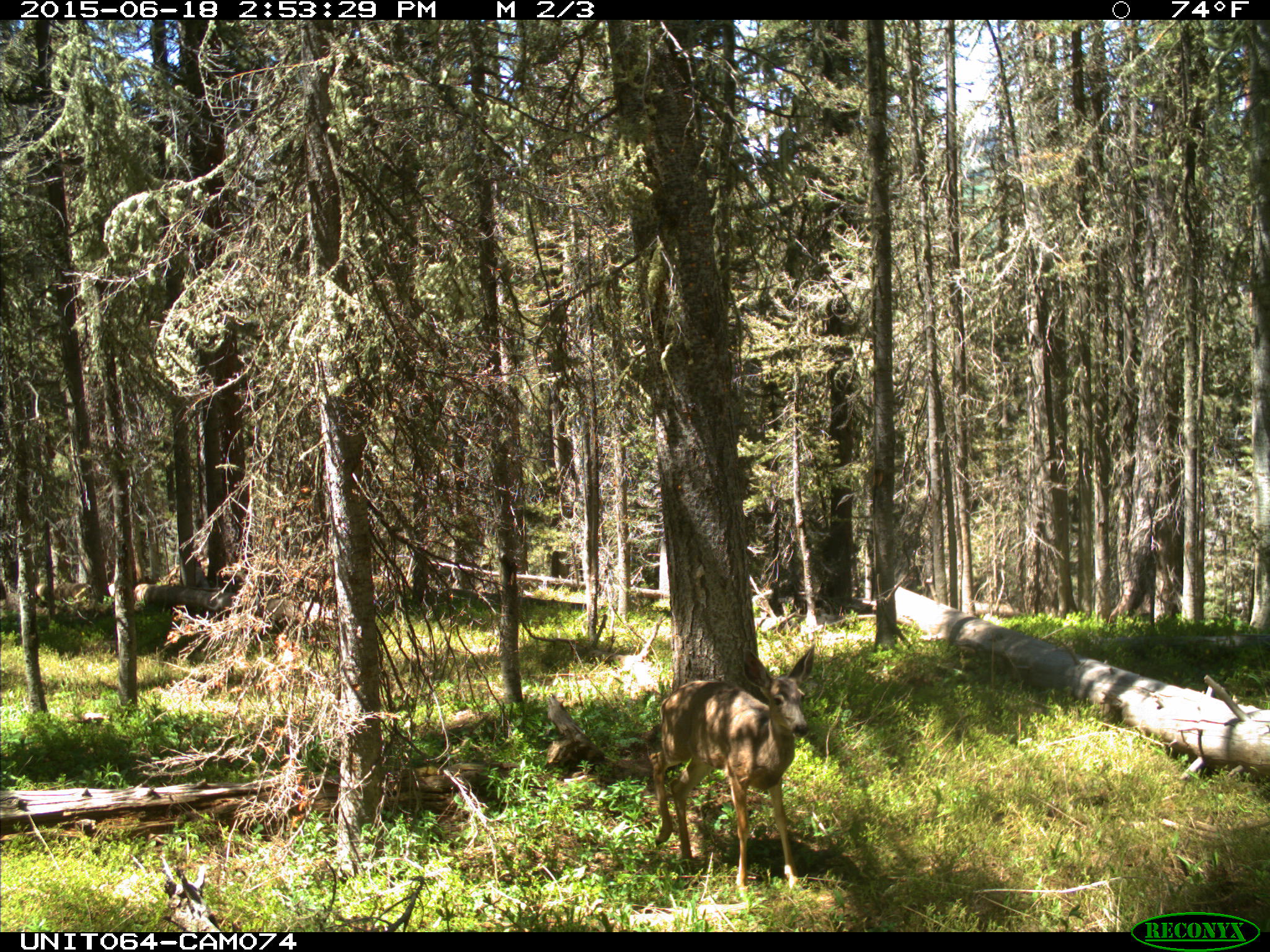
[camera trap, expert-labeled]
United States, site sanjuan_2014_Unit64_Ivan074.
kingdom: Animalia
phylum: Chordata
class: Mammalia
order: Artiodactyla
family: Cervidae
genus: Odocoileus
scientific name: Odocoileus hemionus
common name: mule deer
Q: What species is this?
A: Odocoileus hemionus (mule deer).